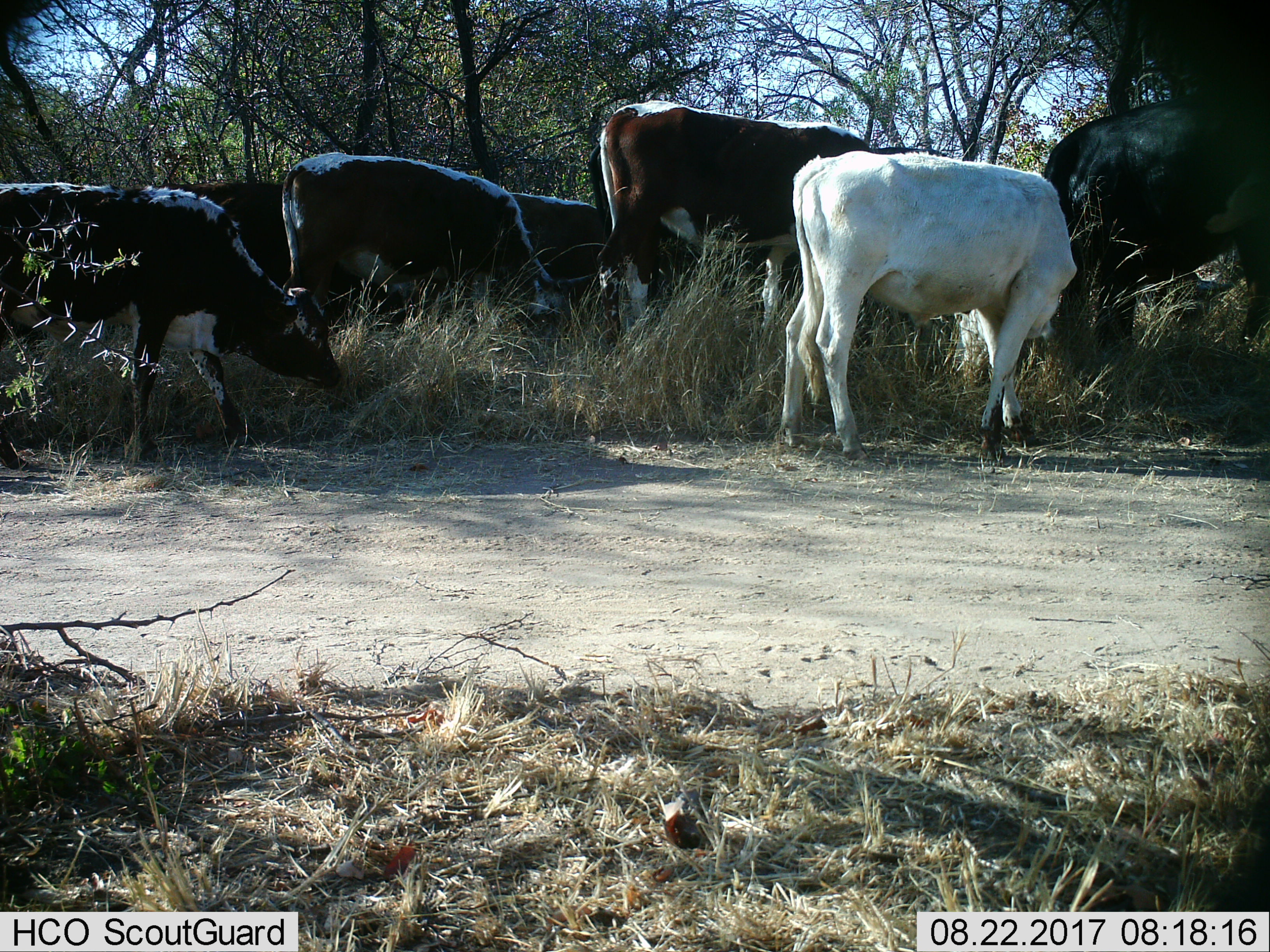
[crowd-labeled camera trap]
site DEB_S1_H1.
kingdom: Animalia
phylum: Chordata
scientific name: Vertebrata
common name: domestic animal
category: domesticanimal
Domesticanimal (domestic animal) (Vertebrata), count 7. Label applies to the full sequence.